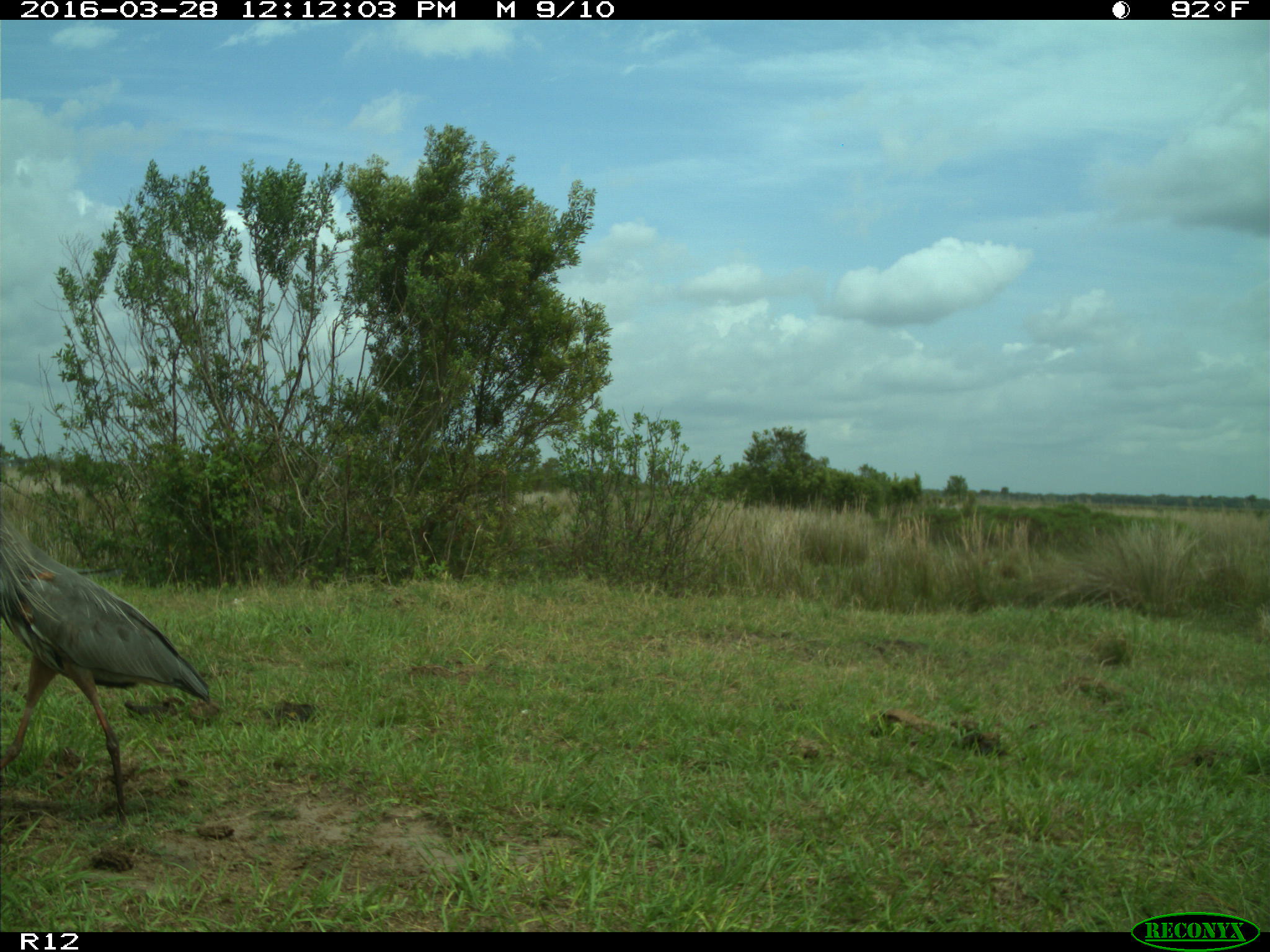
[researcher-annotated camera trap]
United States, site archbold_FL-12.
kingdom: Animalia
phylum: Chordata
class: Mammalia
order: Artiodactyla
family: Suidae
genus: Sus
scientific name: Sus scrofa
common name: wild boar